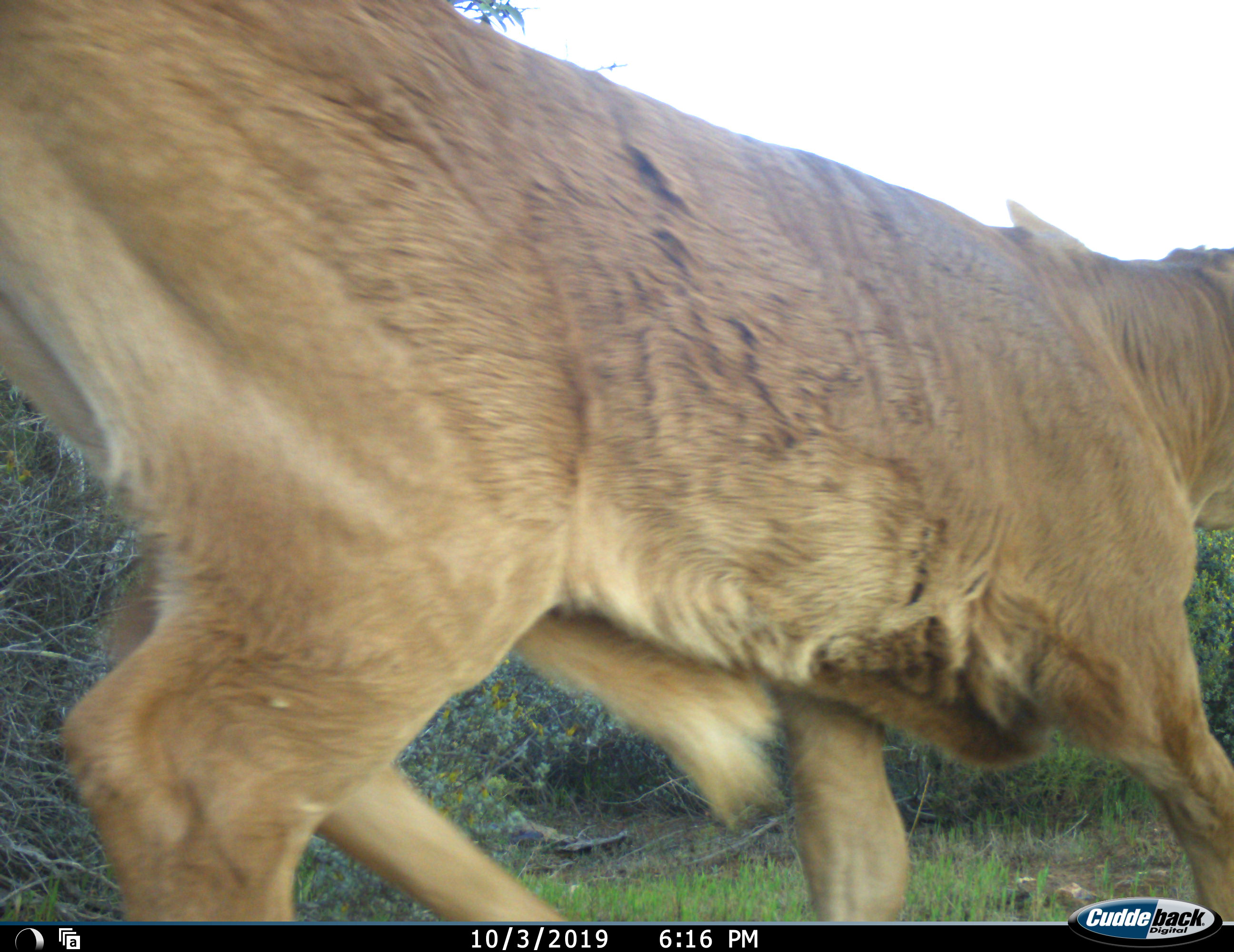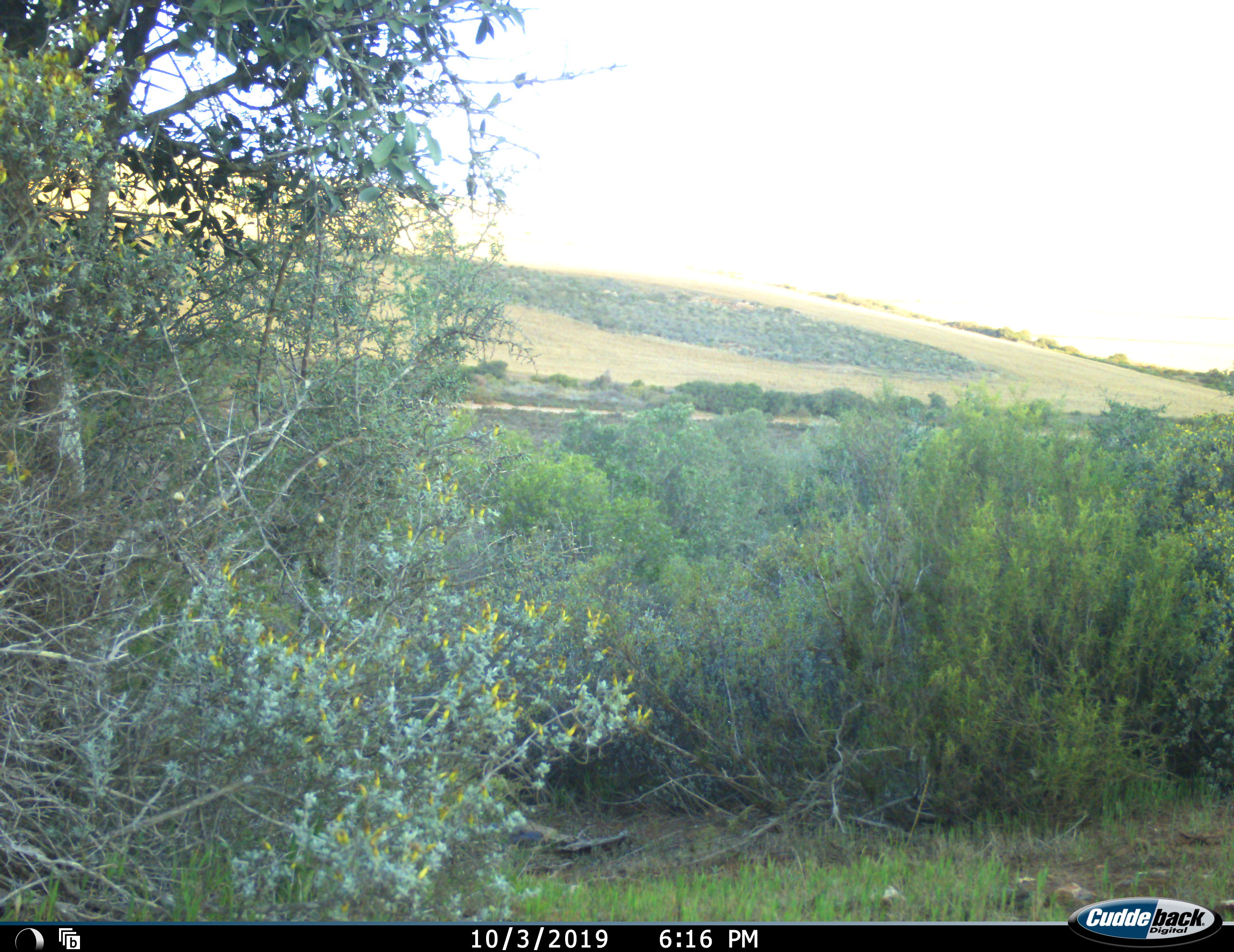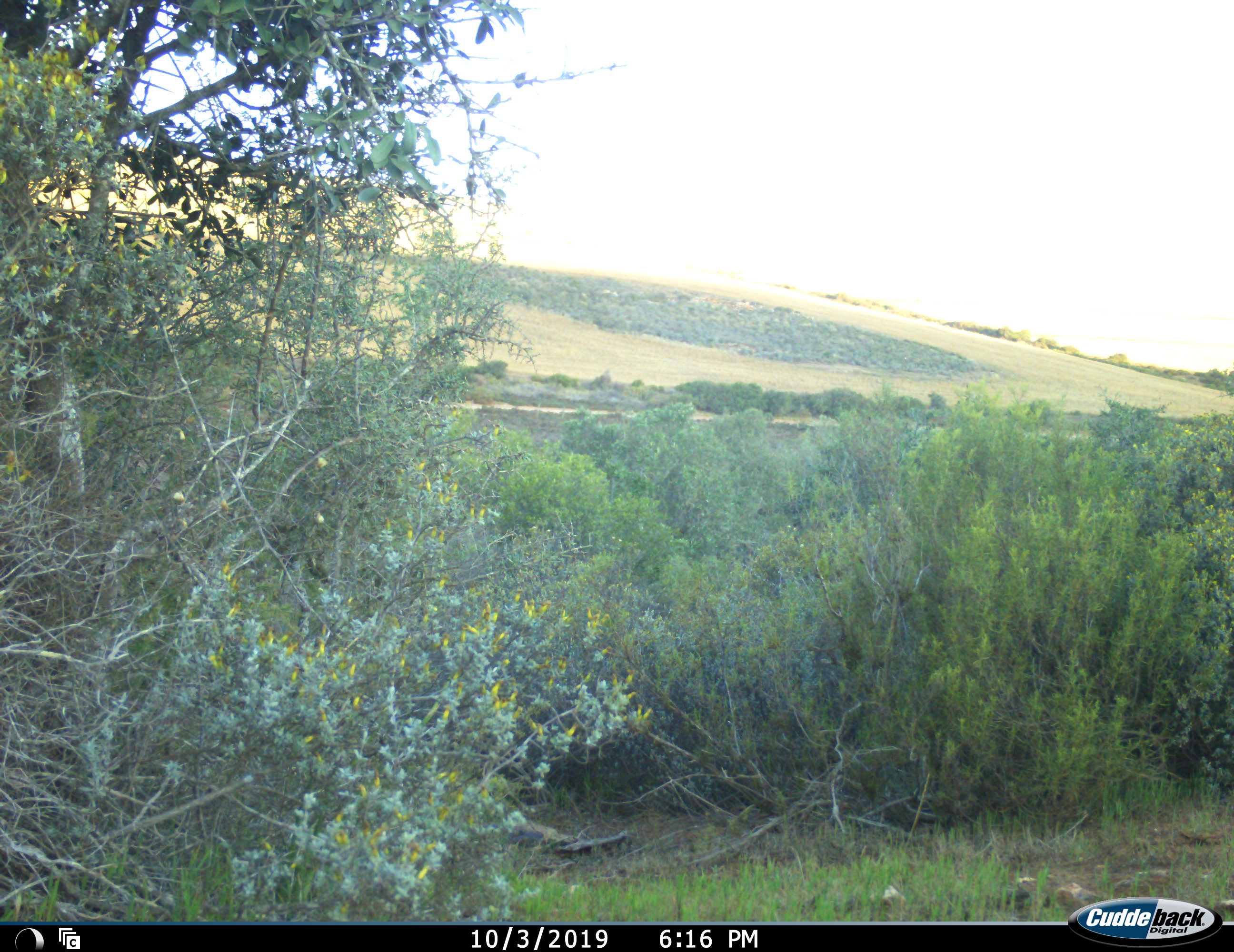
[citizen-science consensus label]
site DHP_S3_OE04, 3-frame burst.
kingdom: Animalia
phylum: Chordata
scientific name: Vertebrata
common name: domestic animal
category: domesticanimal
Domesticanimal (domestic animal) (Vertebrata), count 1. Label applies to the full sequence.